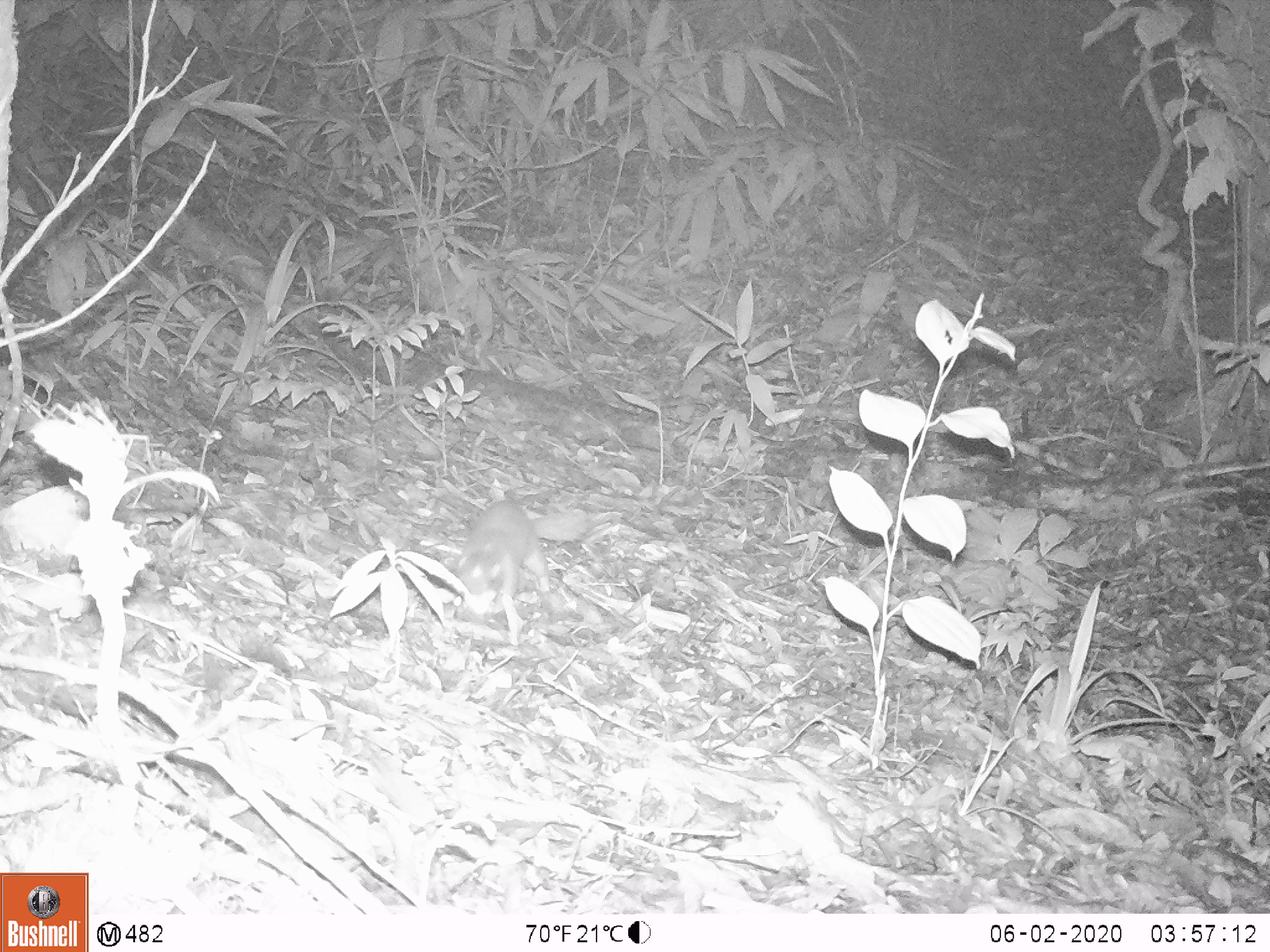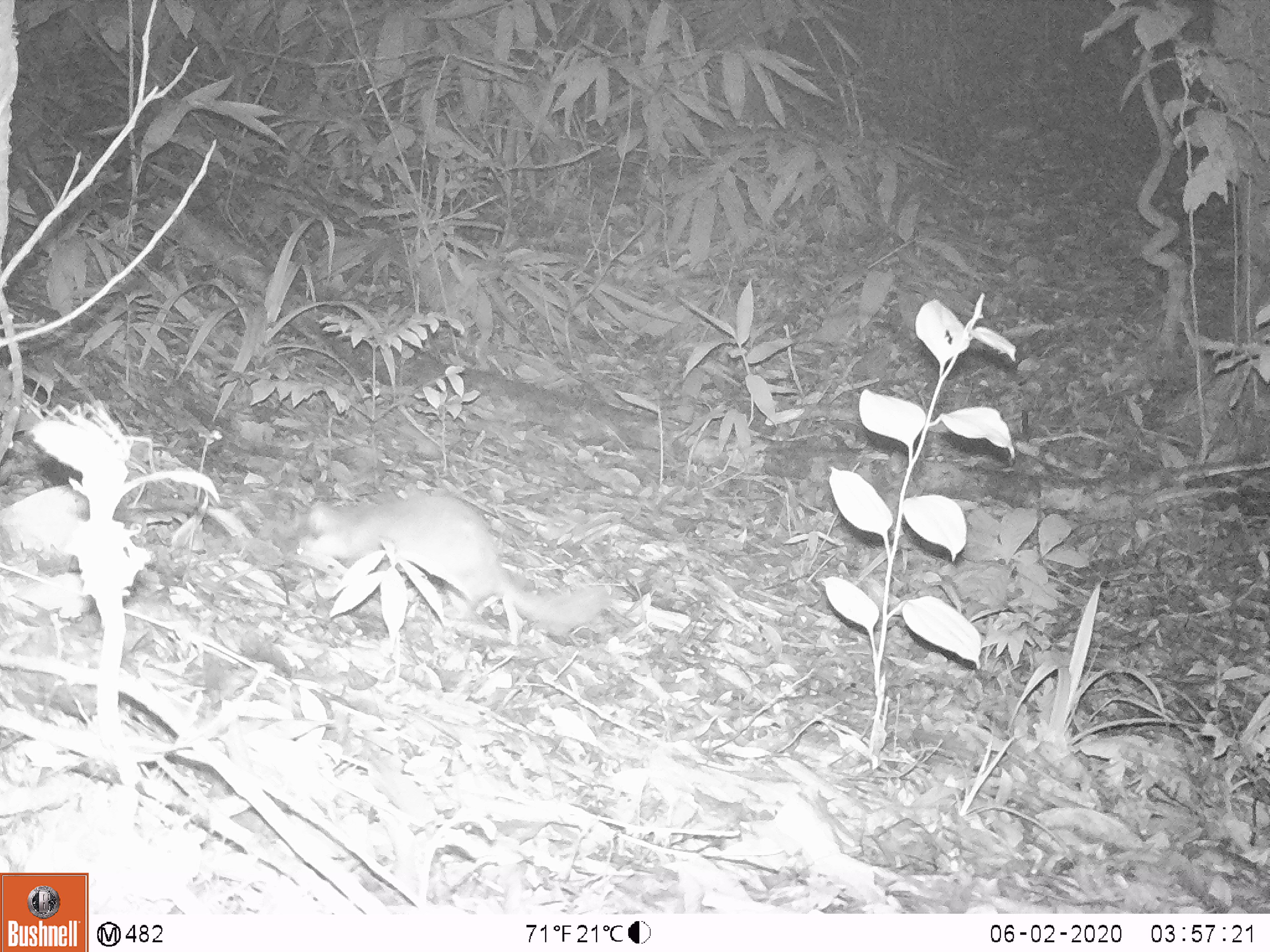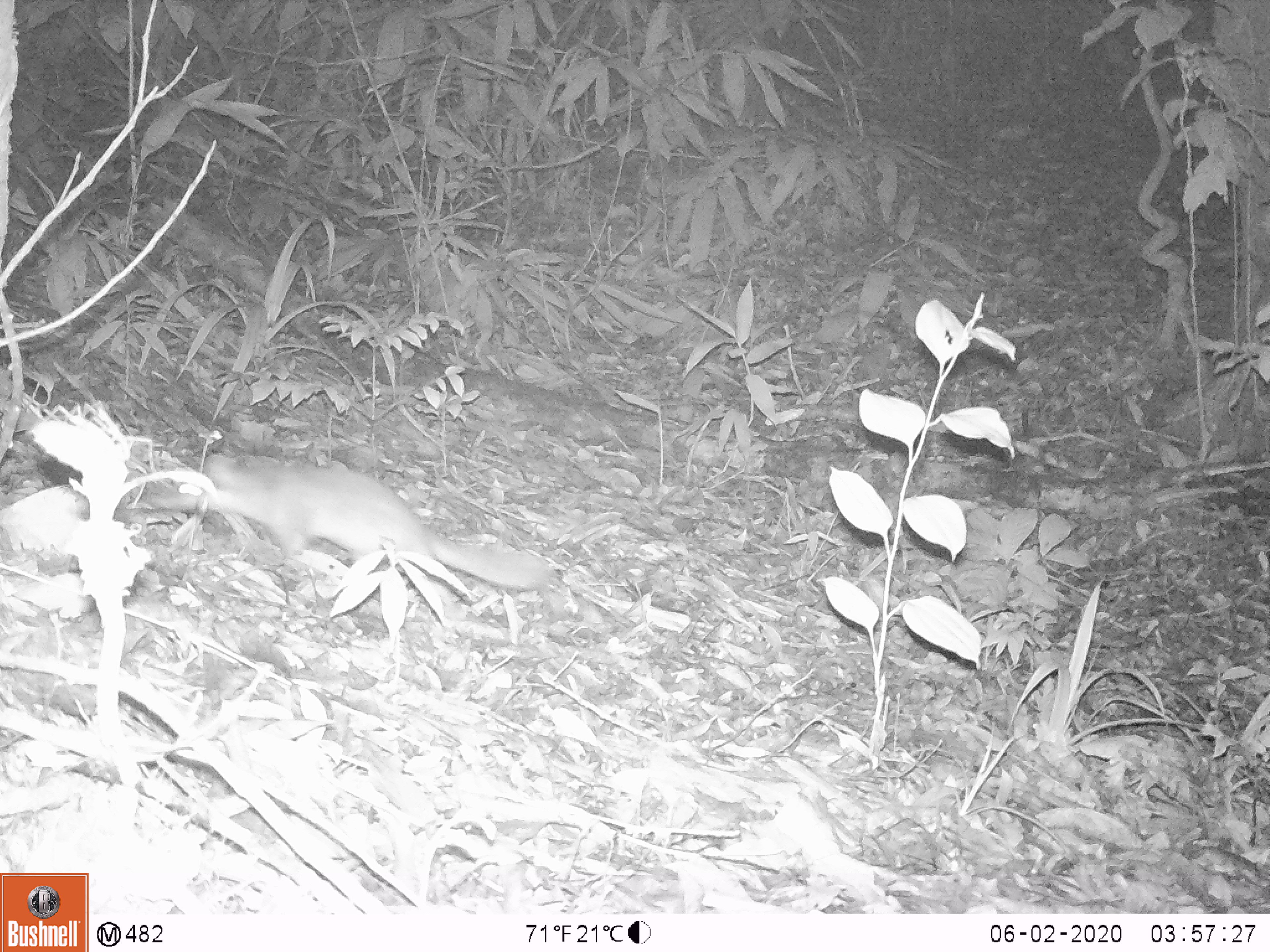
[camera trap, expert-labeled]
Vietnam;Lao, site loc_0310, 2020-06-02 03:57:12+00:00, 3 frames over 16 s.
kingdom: Animalia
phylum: Chordata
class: Mammalia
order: Carnivora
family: Mustelidae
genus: Melogale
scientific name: Melogale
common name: ferret badger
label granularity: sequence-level